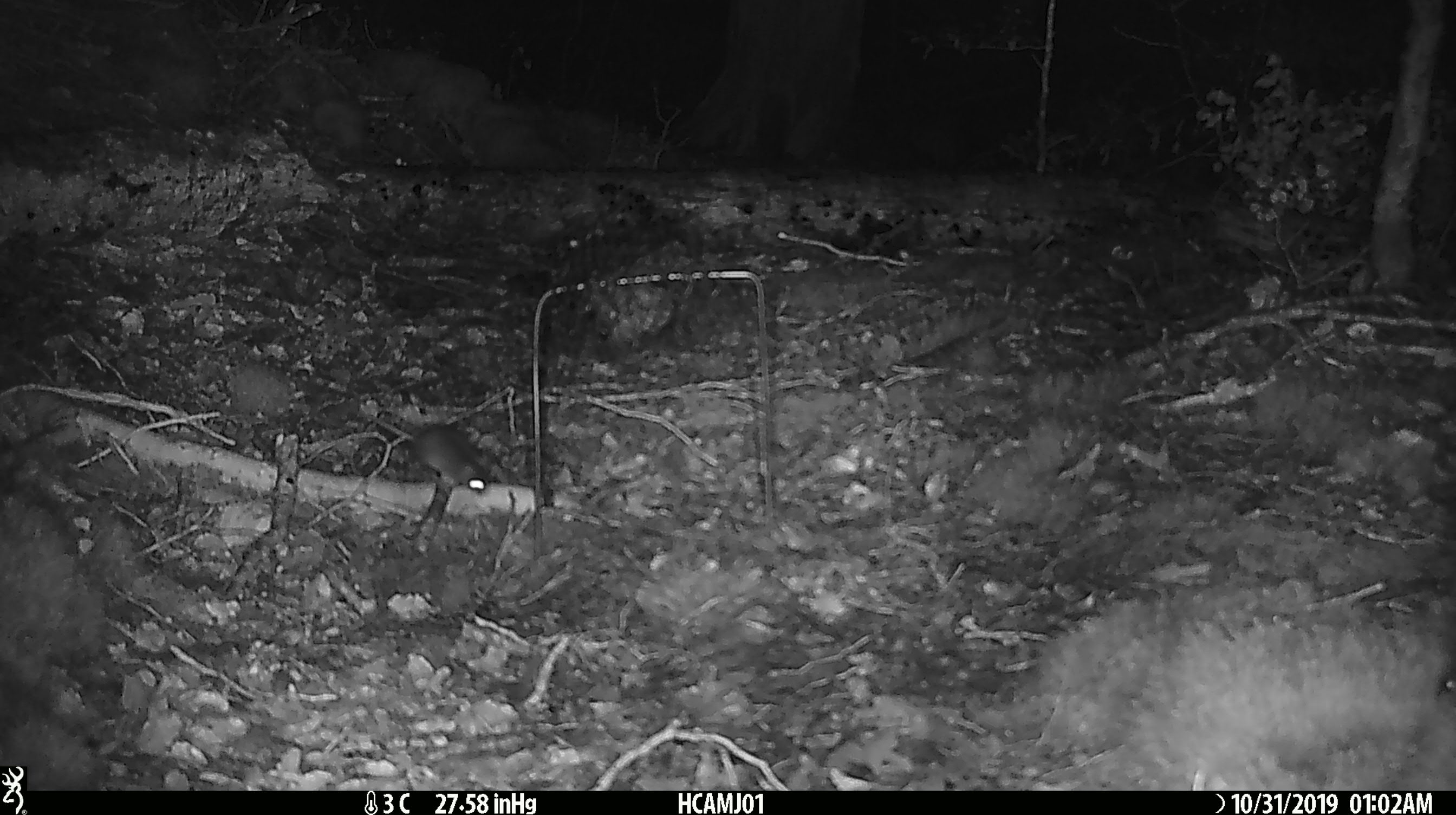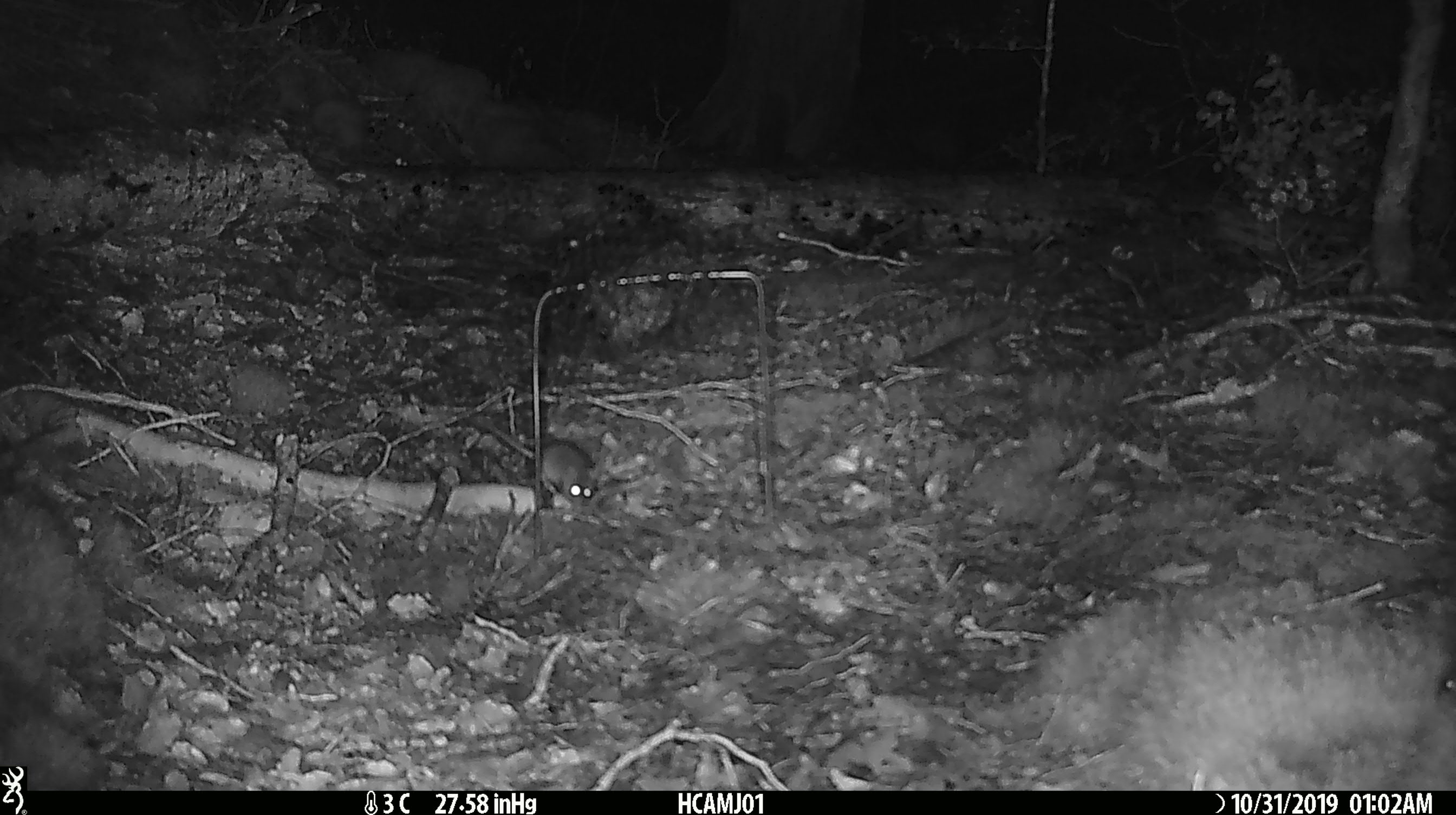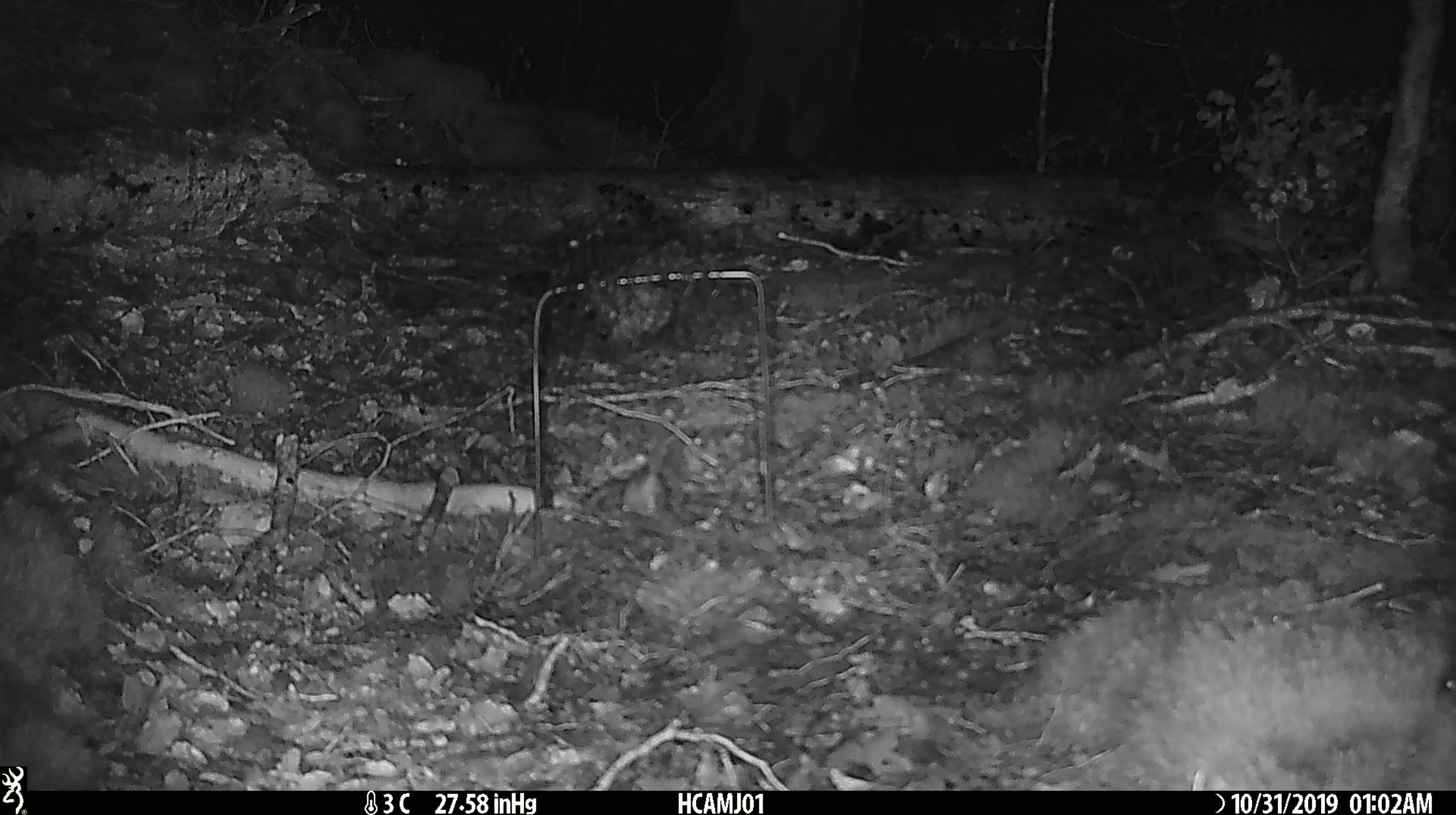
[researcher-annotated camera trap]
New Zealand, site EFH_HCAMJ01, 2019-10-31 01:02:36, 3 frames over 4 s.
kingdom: Animalia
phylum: Chordata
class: Mammalia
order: Rodentia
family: Muridae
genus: Mus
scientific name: Mus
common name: mouse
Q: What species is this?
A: Mouse (Mus).